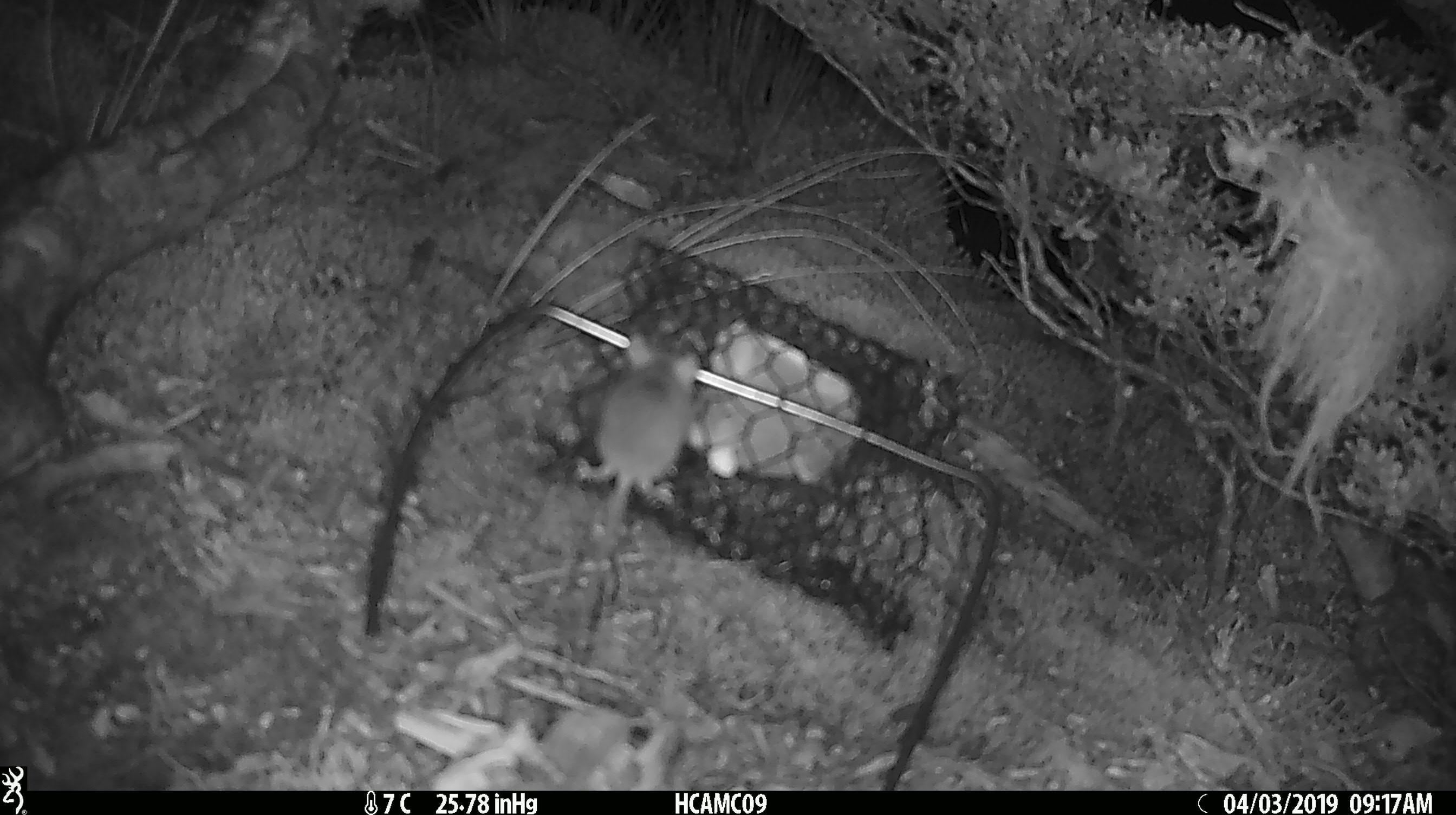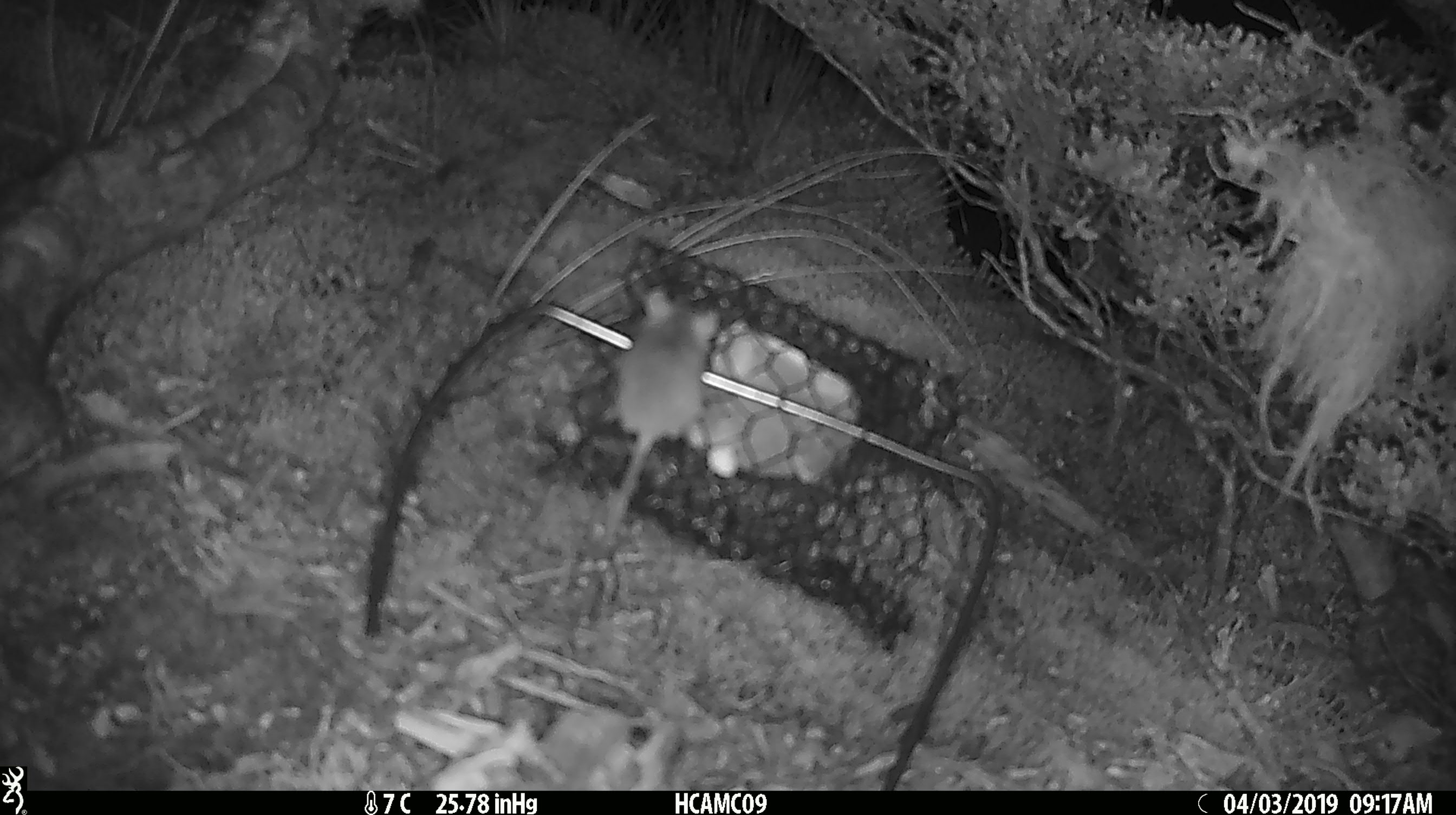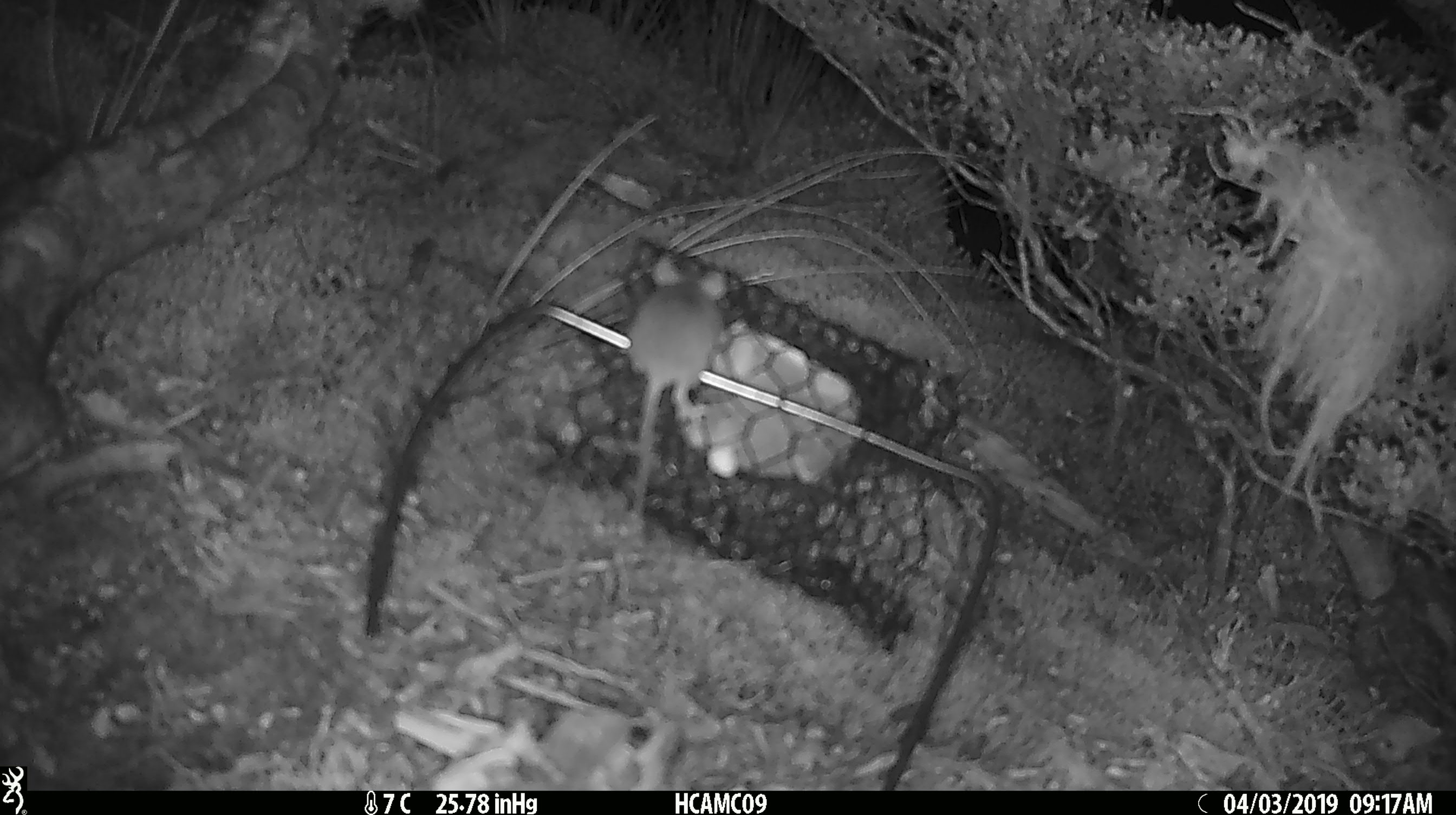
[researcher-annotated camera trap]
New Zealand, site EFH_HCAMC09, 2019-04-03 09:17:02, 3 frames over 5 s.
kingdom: Animalia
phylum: Chordata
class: Mammalia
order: Rodentia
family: Muridae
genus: Mus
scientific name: Mus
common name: mouse